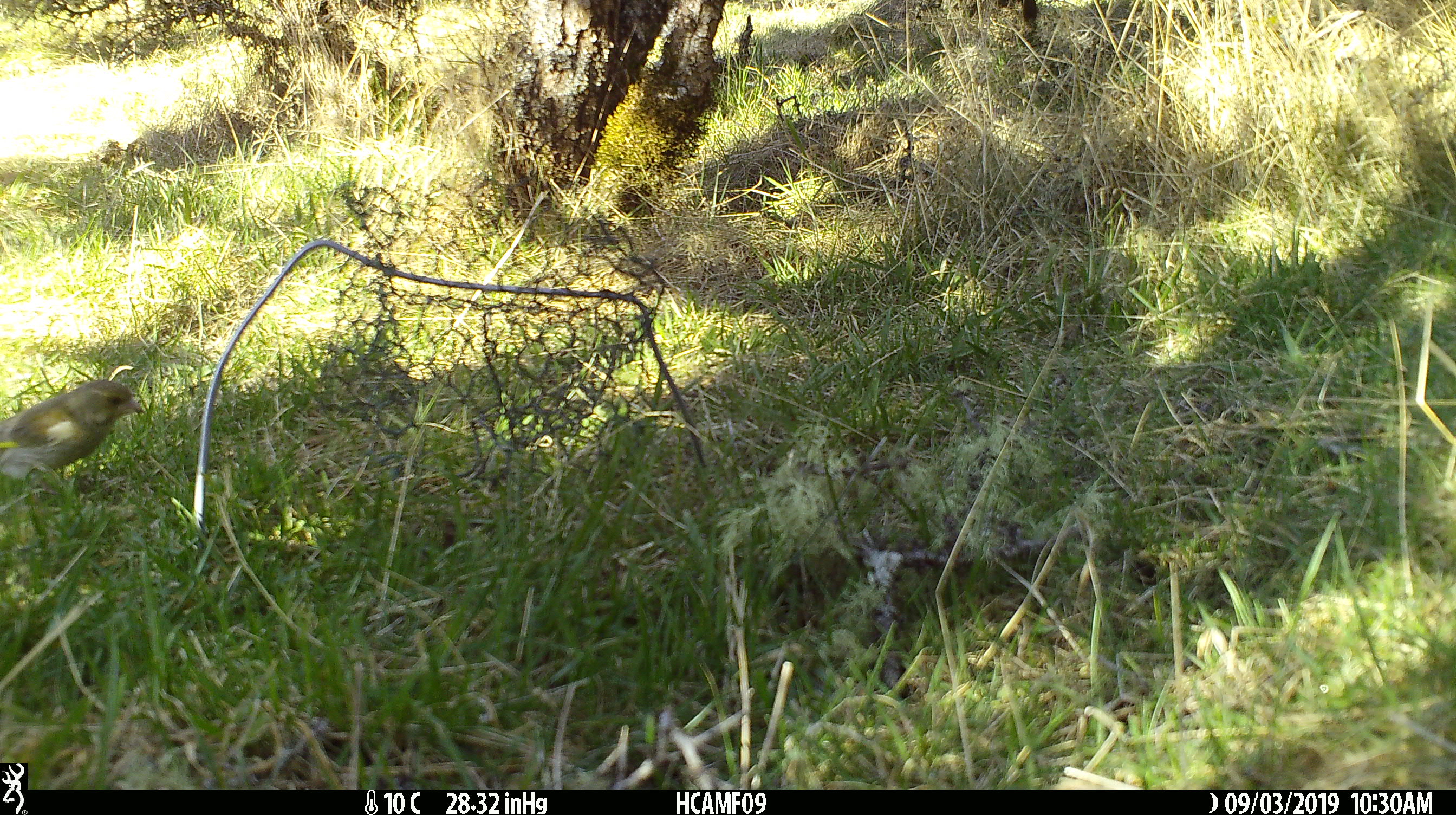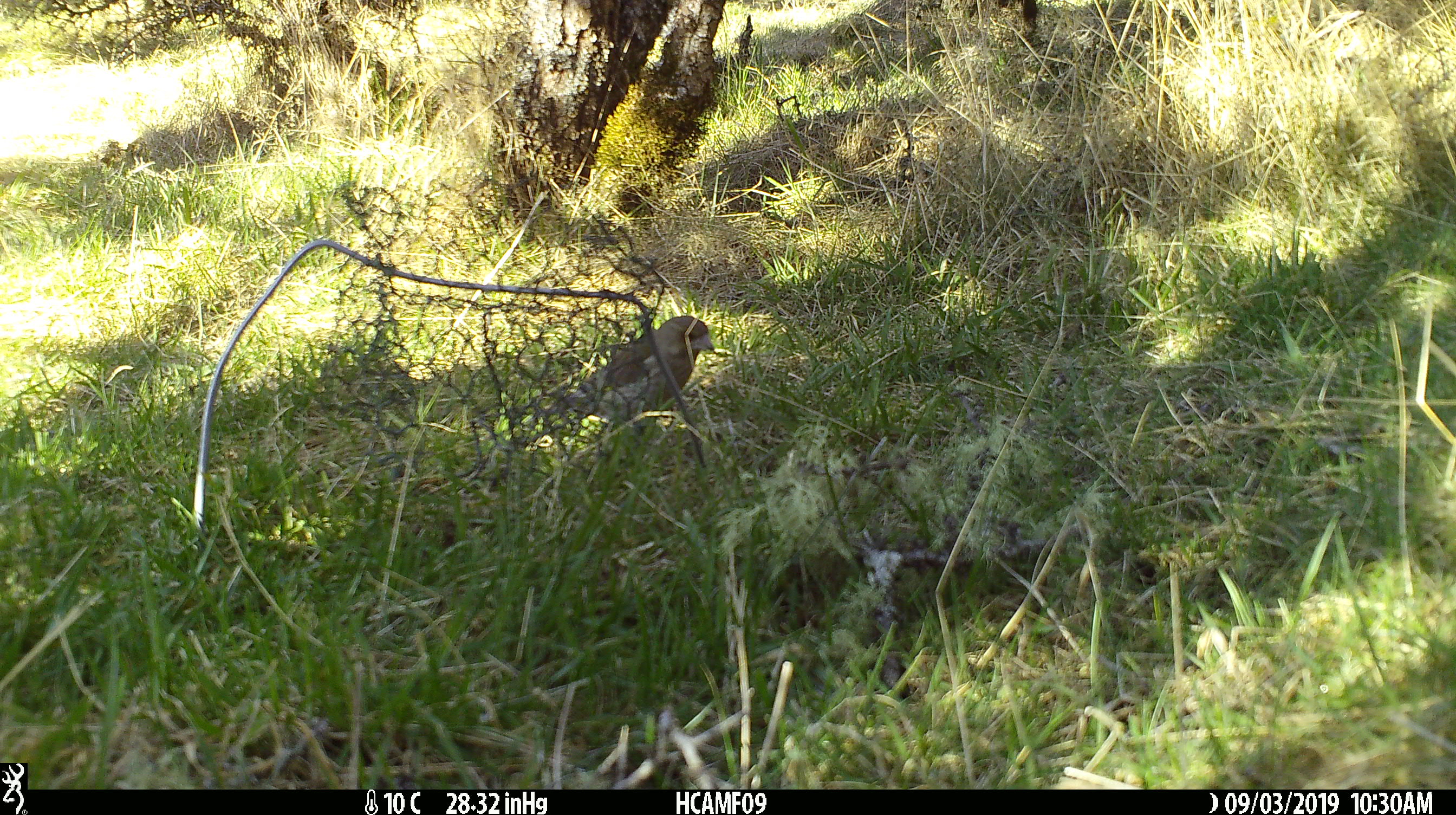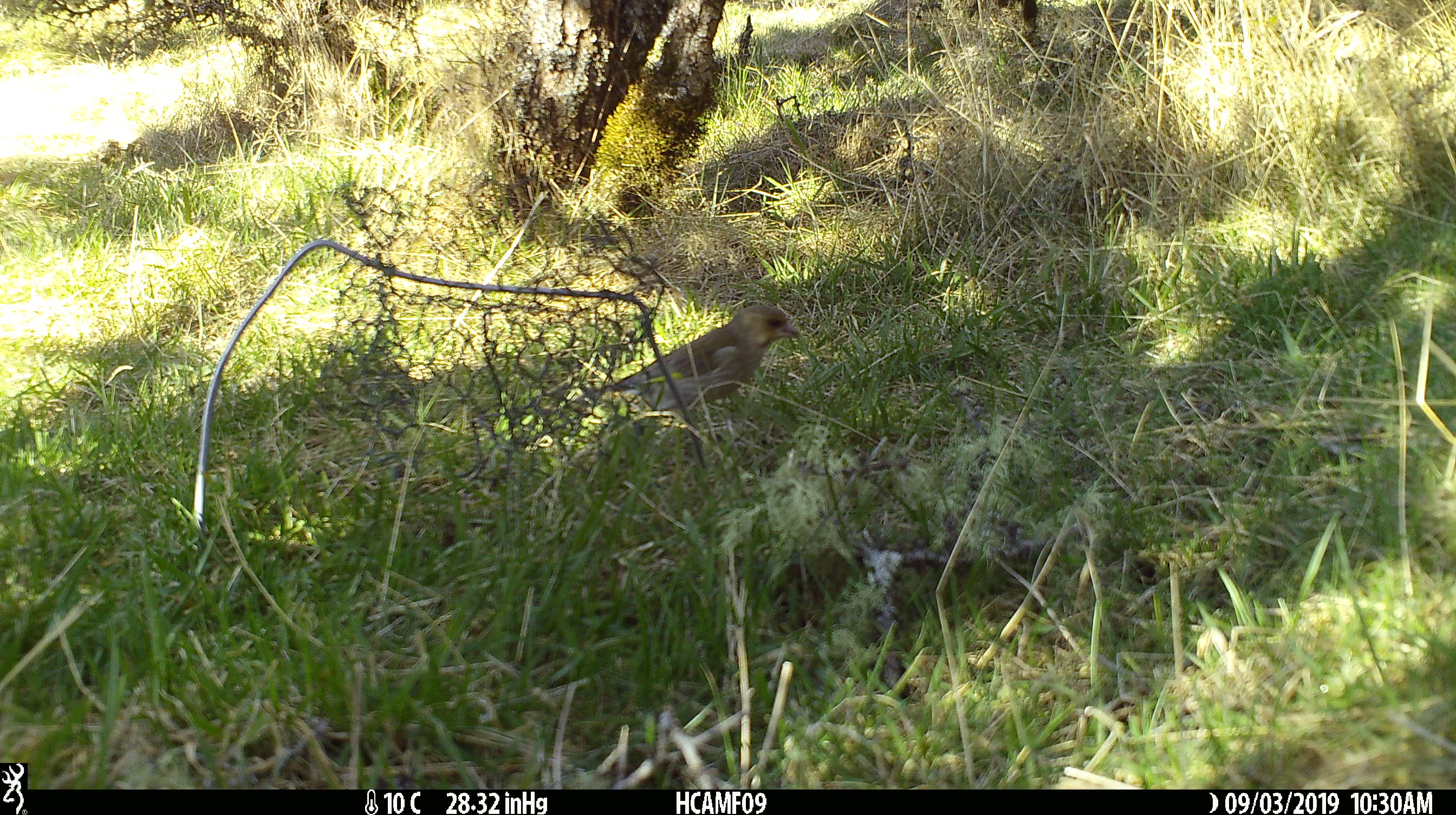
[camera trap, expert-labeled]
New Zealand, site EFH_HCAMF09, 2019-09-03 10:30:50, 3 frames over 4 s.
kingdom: Animalia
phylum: Chordata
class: Aves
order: Passeriformes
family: Fringillidae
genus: Chloris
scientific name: Chloris chloris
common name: greenfinch